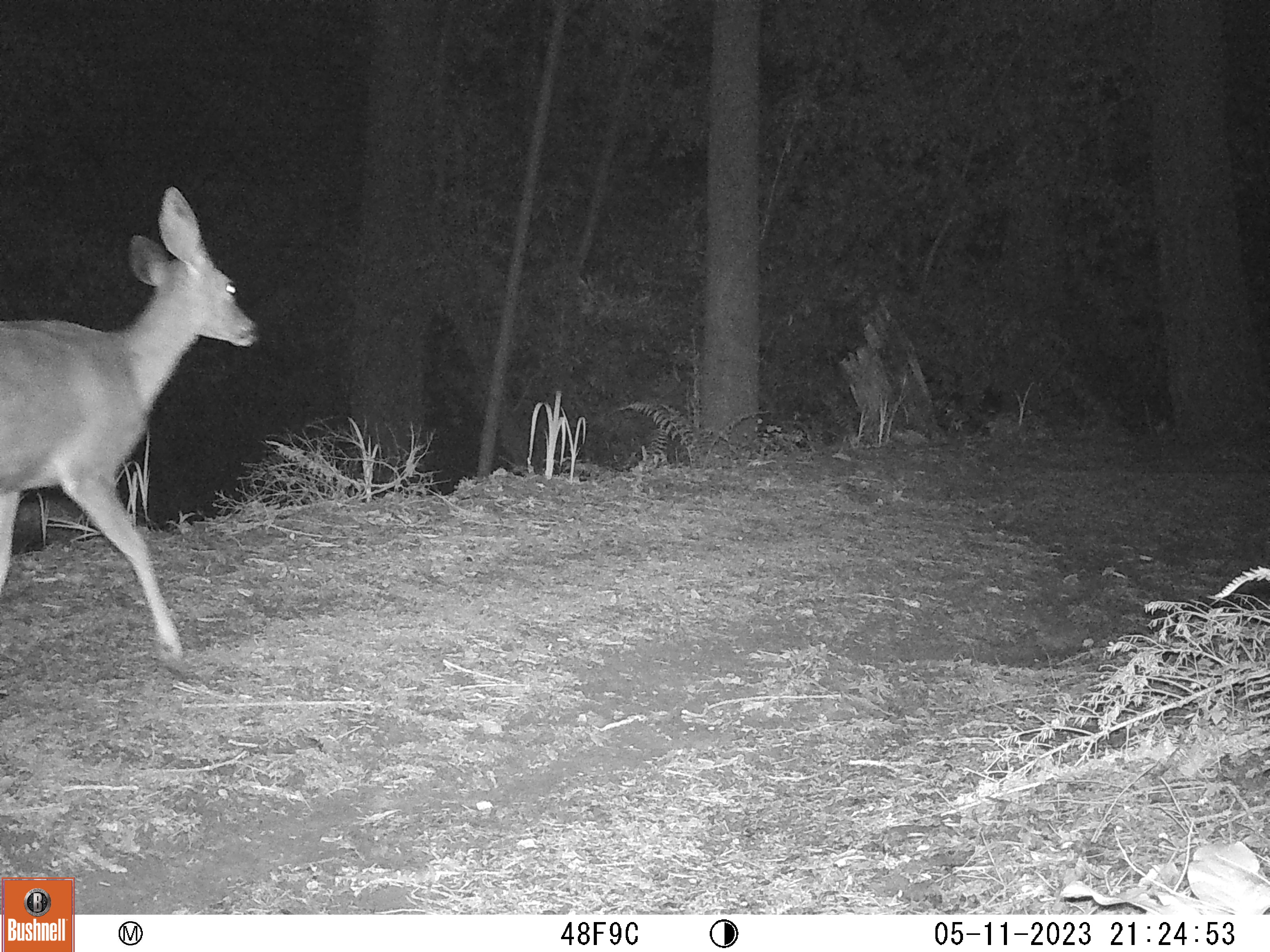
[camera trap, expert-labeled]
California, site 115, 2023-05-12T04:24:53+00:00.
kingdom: Animalia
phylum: Chordata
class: Mammalia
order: Artiodactyla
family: Cervidae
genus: Odocoileus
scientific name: Odocoileus hemionus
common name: mule deer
Mule deer (Odocoileus hemionus).